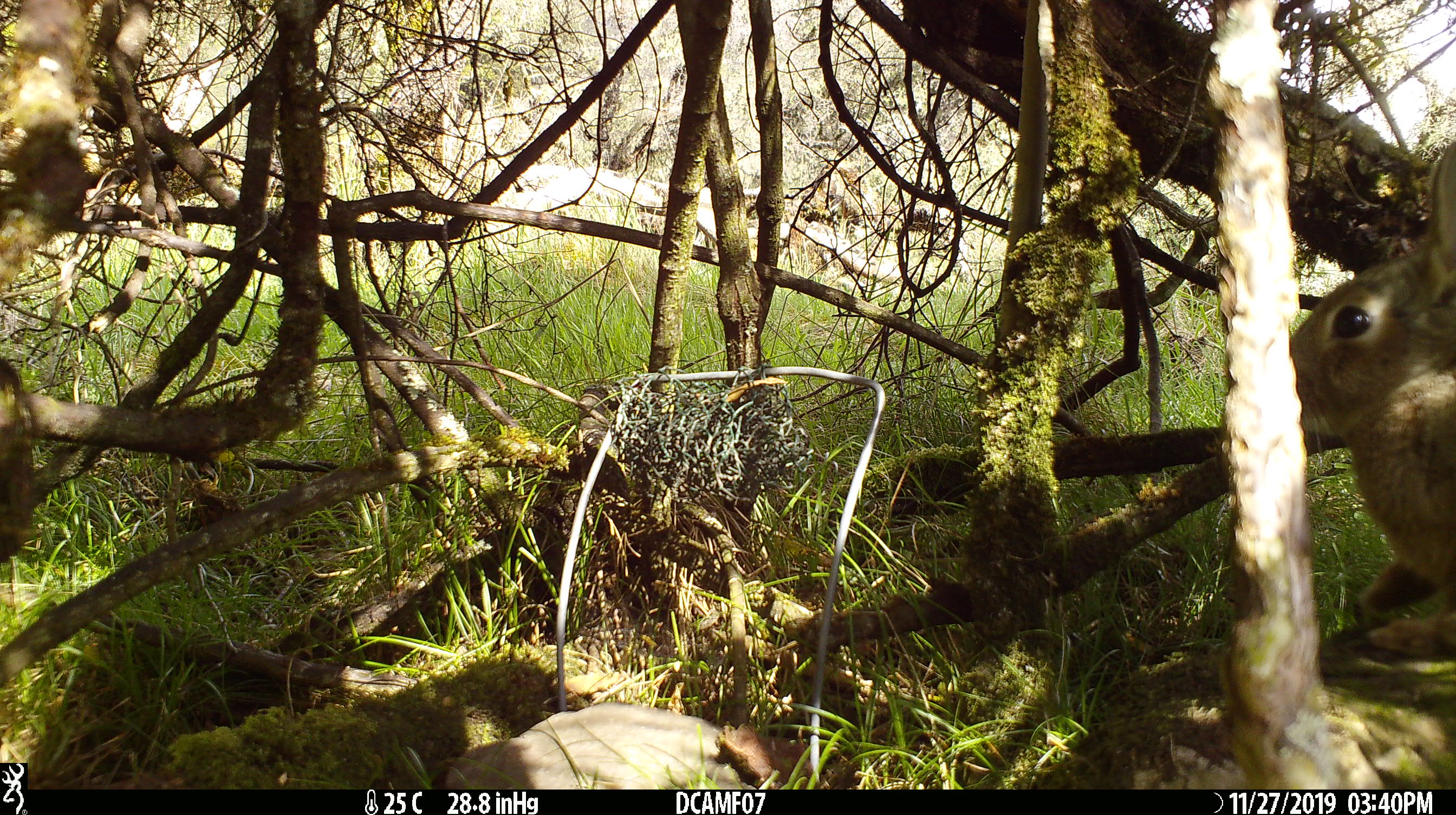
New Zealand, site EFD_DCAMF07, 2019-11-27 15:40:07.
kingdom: Animalia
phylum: Chordata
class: Mammalia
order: Lagomorpha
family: Leporidae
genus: Oryctolagus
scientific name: Oryctolagus cuniculus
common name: european rabbit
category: rabbit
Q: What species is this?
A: Rabbit (european rabbit) (Oryctolagus cuniculus).